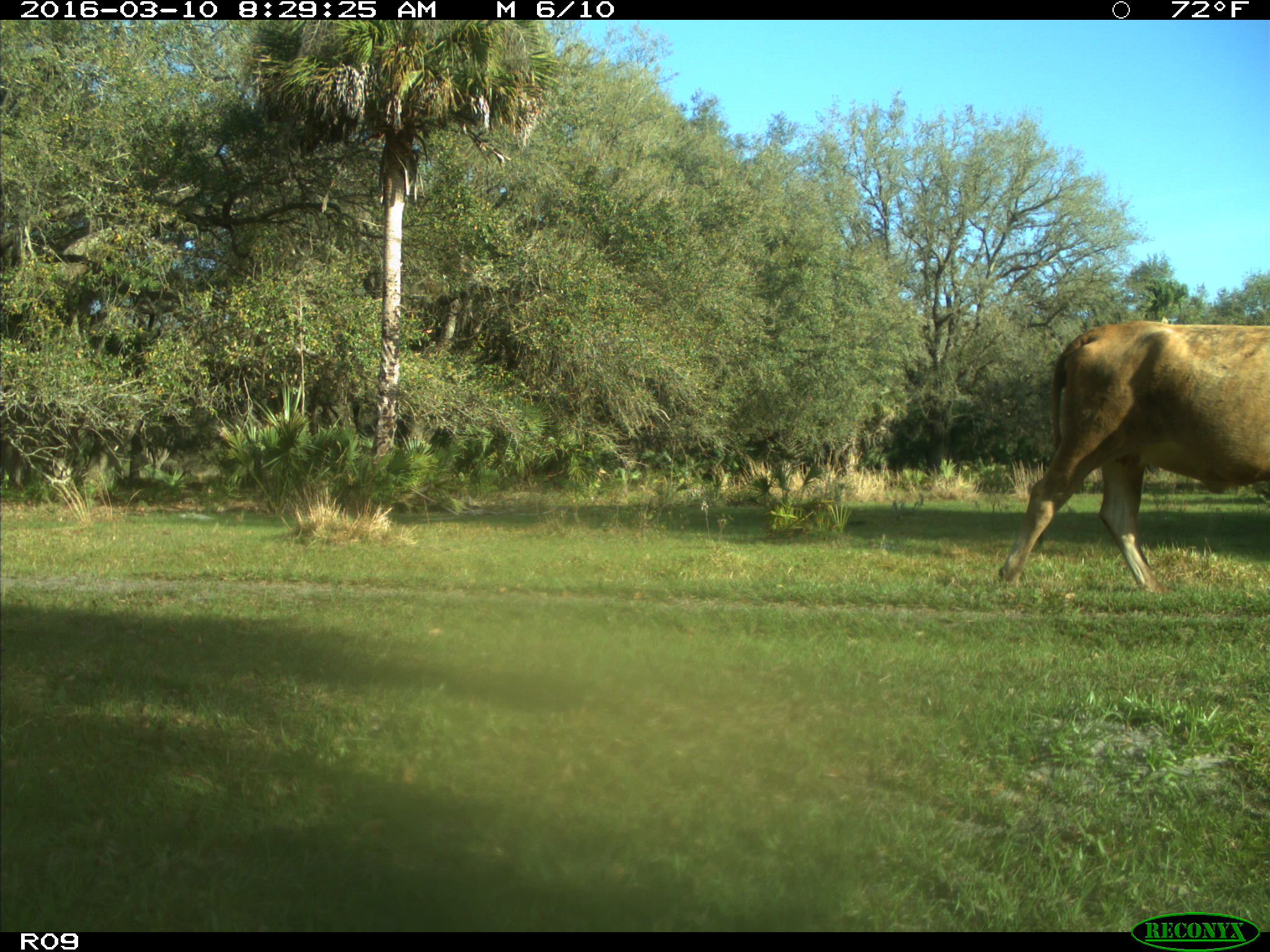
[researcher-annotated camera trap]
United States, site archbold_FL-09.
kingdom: Animalia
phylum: Chordata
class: Mammalia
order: Artiodactyla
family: Bovidae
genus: Bos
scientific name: Bos taurus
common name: domestic cow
Bos taurus (domestic cow).